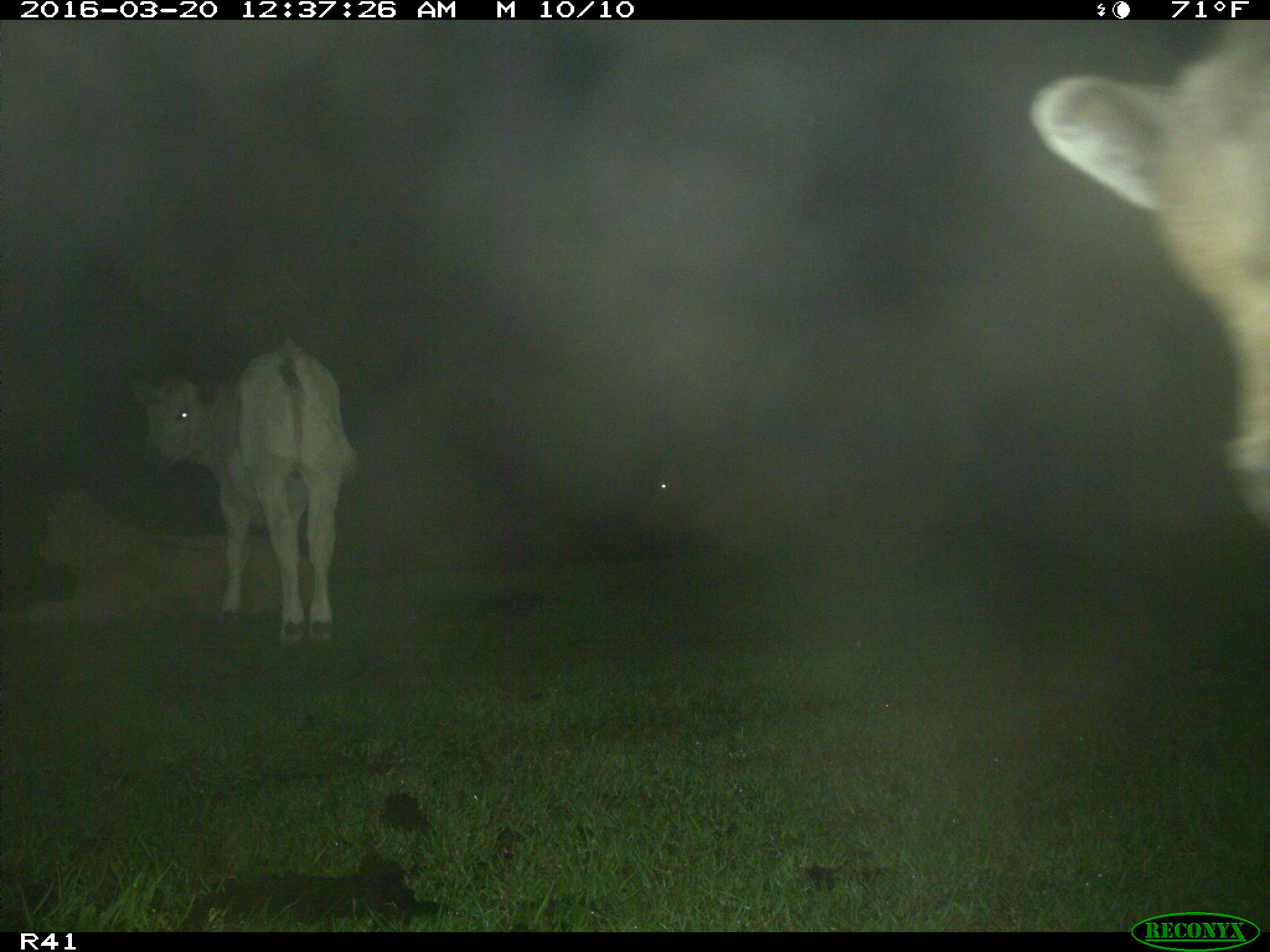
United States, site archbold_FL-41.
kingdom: Animalia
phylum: Chordata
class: Mammalia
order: Artiodactyla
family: Bovidae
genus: Bos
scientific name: Bos taurus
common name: domestic cow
Bos taurus (domestic cow).